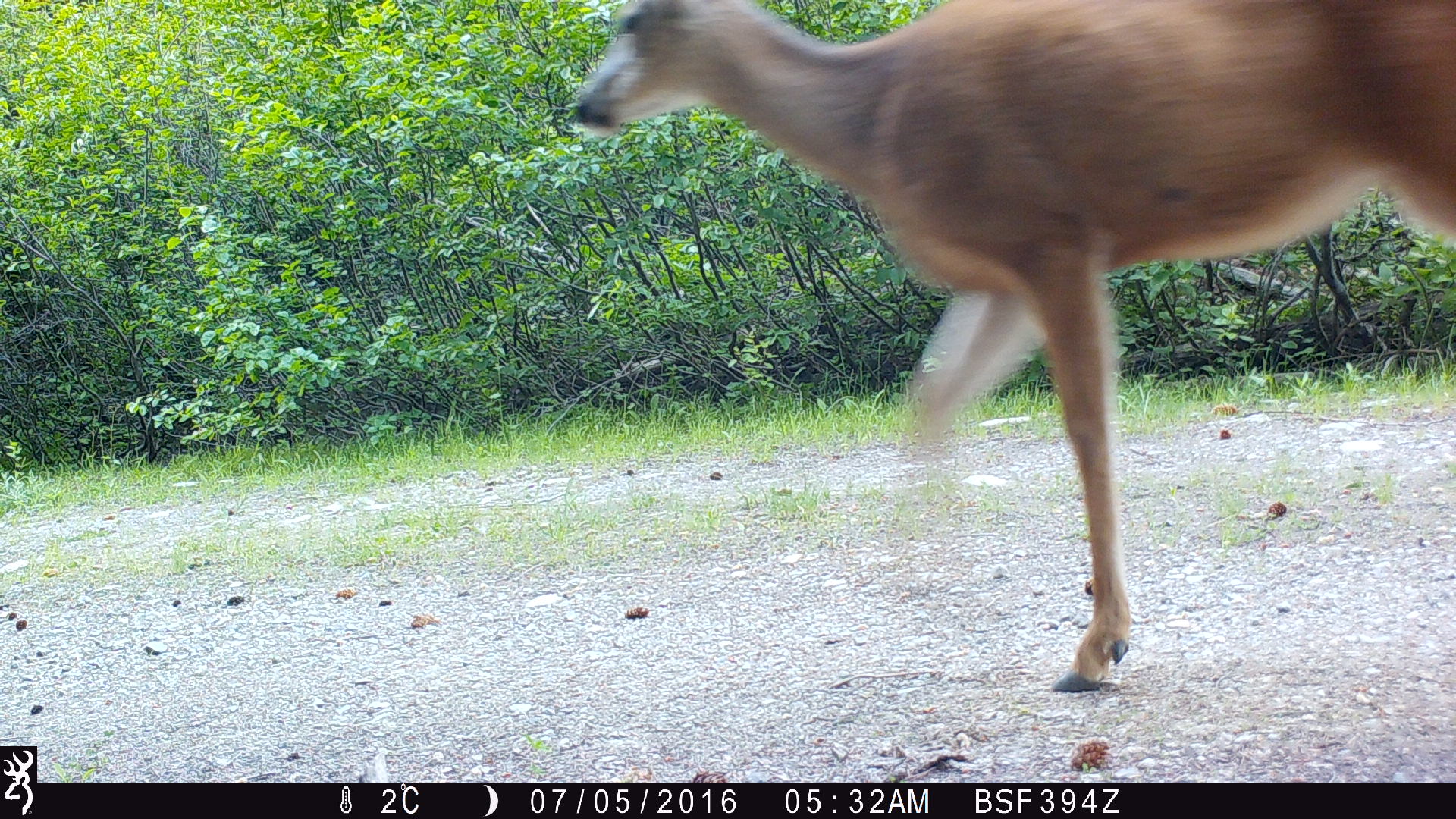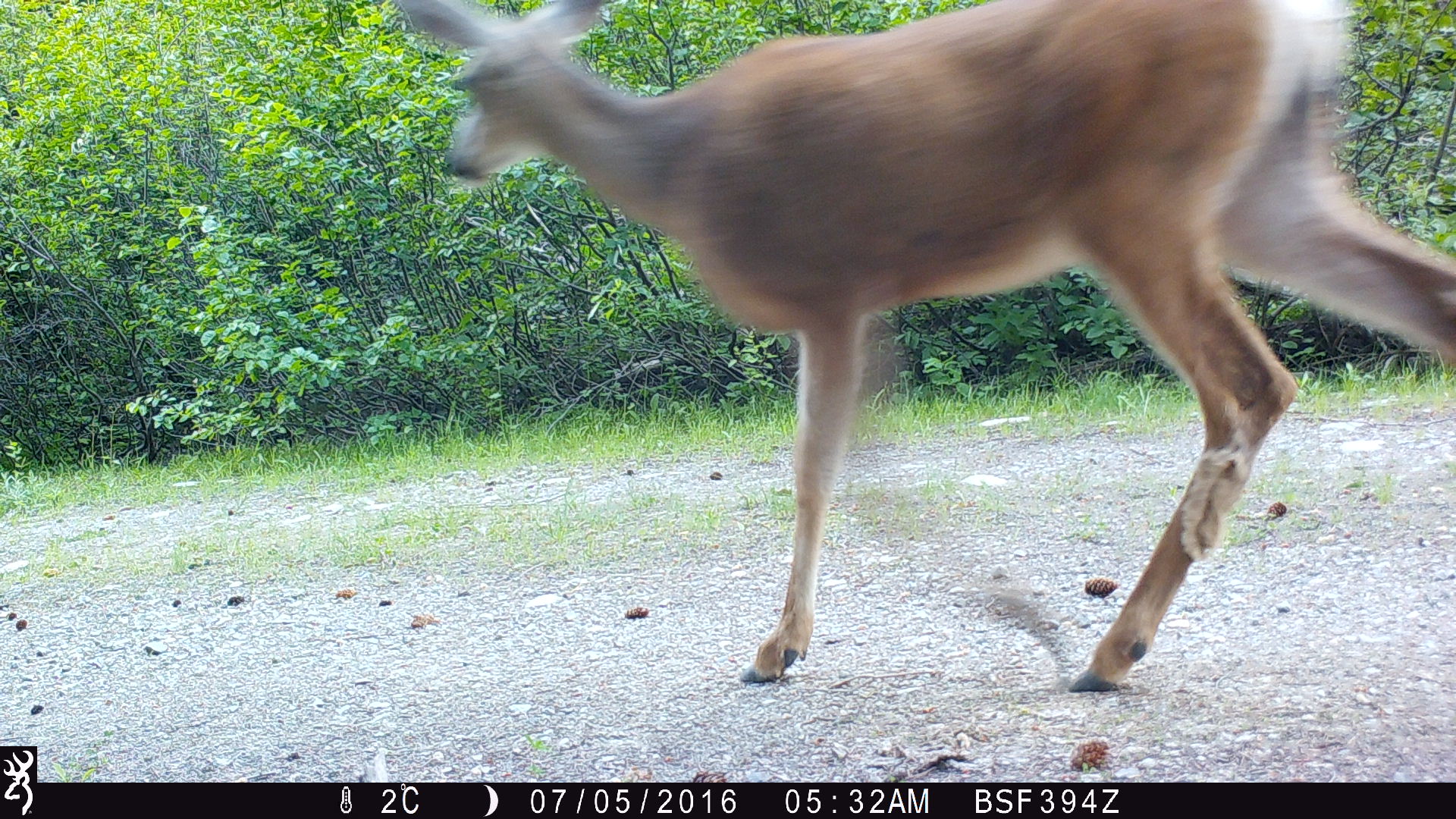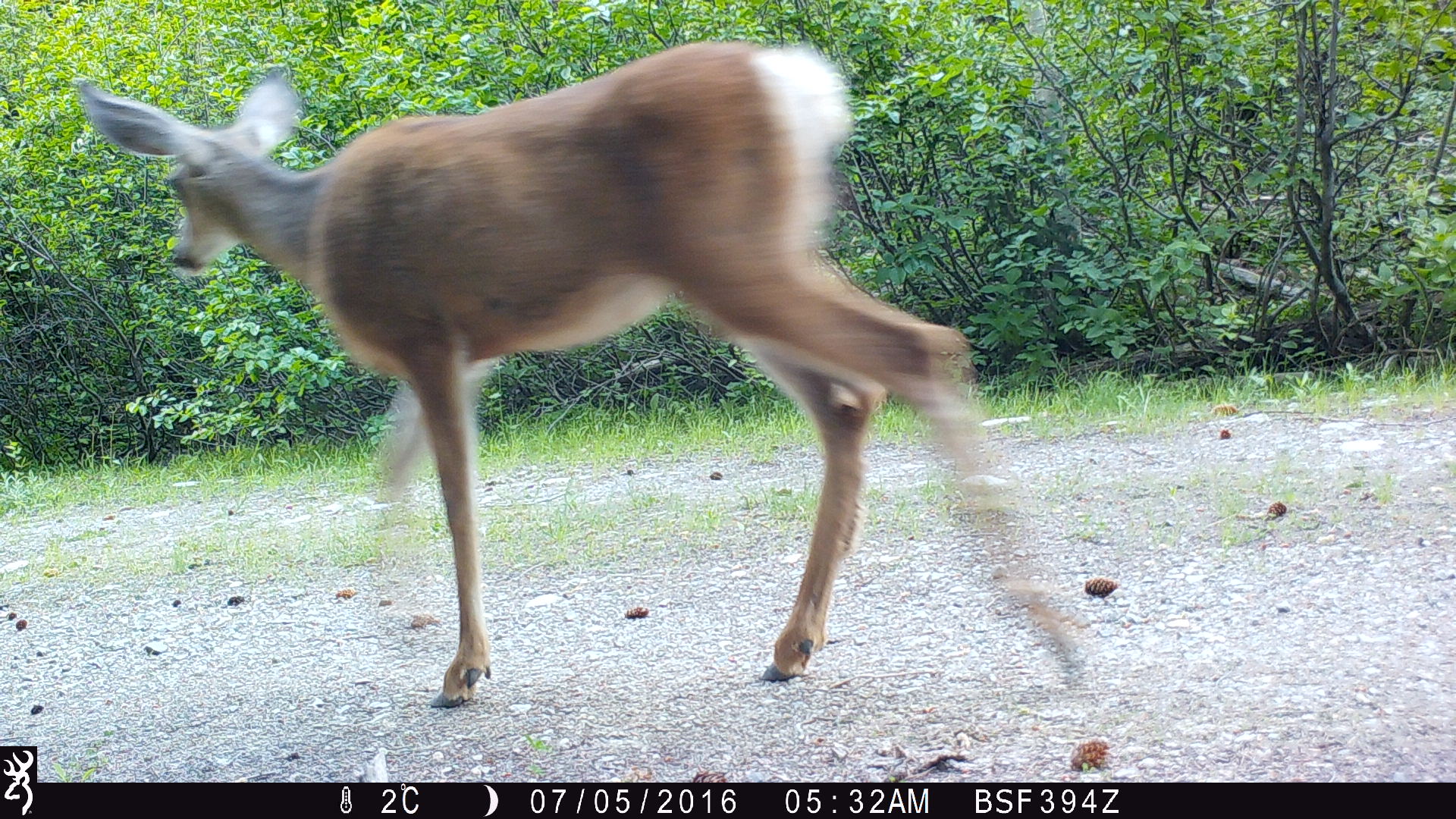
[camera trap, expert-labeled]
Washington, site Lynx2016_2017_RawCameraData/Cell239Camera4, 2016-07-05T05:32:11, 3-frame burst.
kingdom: Animalia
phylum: Chordata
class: Mammalia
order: Artiodactyla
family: Cervidae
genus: Odocoileus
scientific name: Odocoileus hemionus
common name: mule deer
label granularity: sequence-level